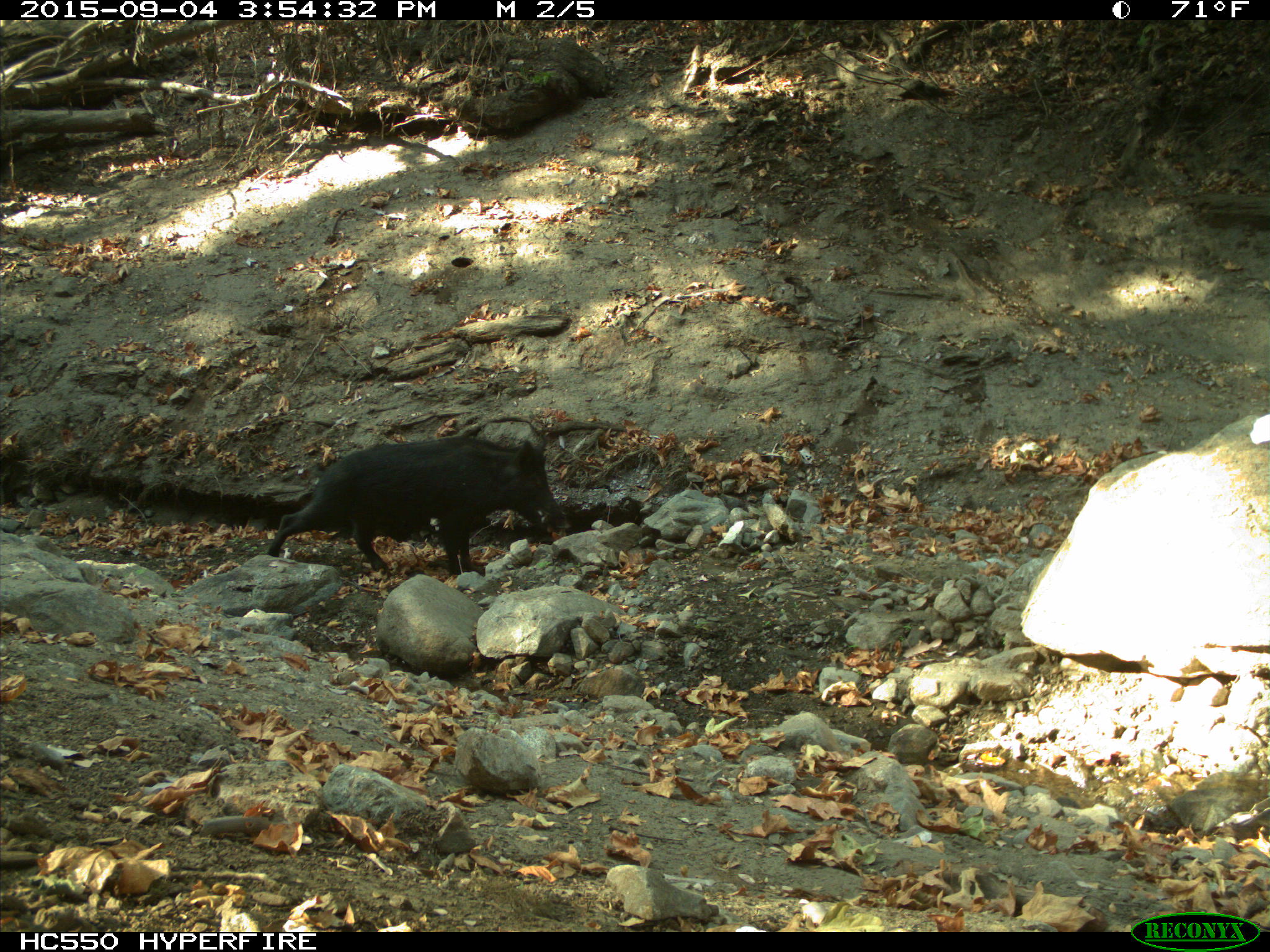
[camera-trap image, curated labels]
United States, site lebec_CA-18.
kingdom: Animalia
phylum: Chordata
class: Mammalia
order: Artiodactyla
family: Suidae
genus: Sus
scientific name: Sus scrofa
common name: wild boar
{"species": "Sus scrofa (wild boar)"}